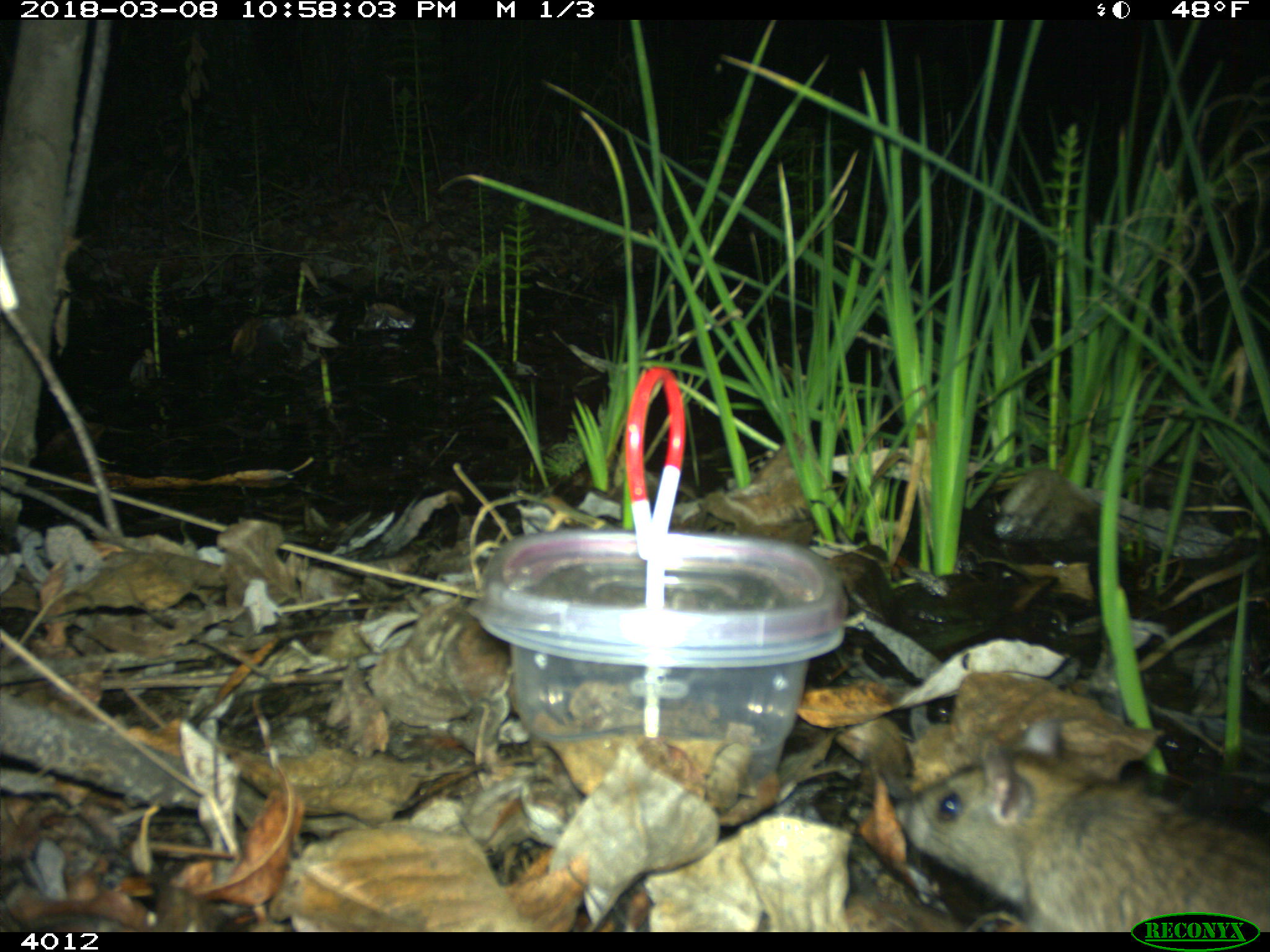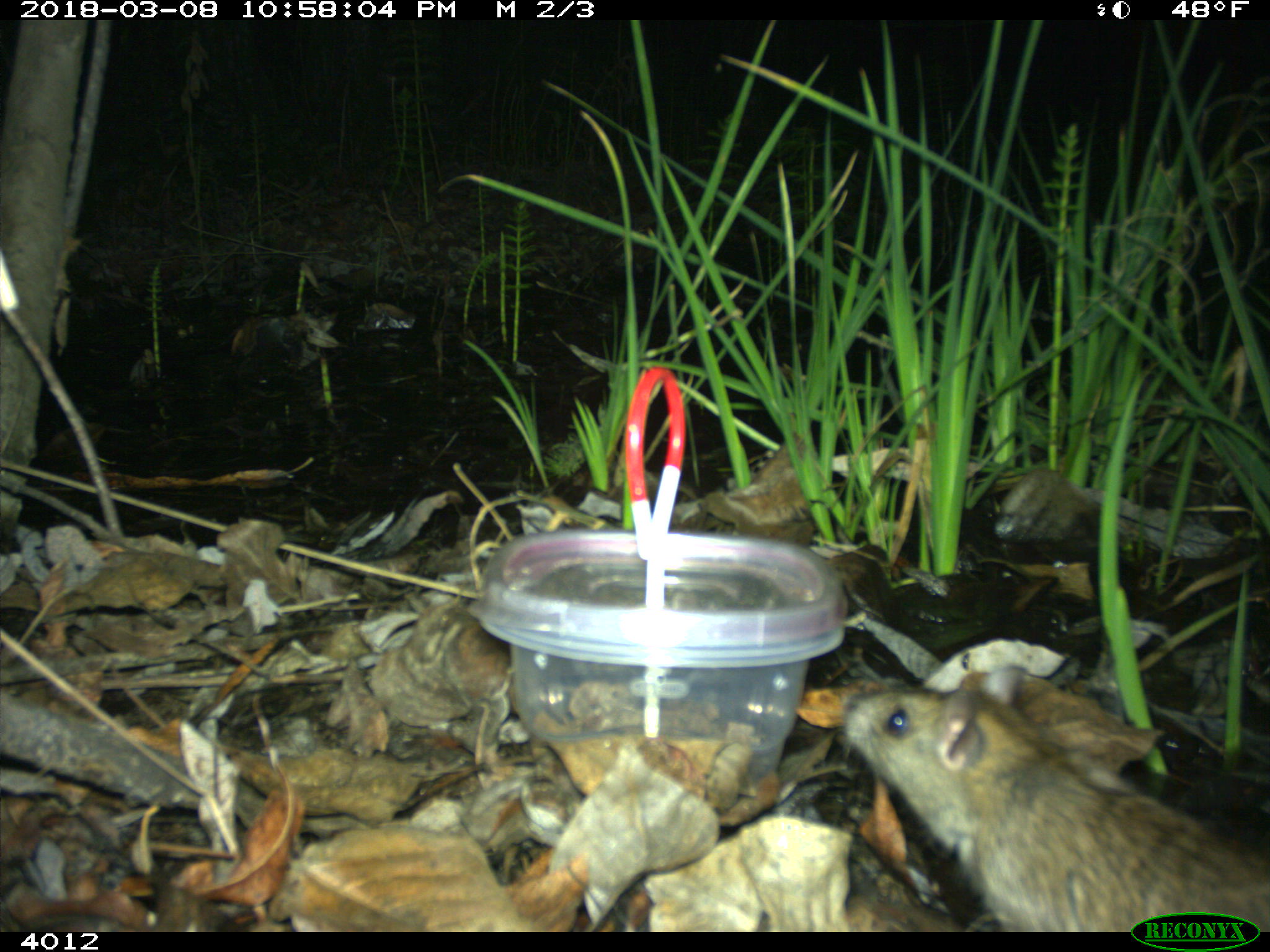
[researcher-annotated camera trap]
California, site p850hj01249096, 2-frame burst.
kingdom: Animalia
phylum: Chordata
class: Mammalia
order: Rodentia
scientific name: Rodentia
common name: rodent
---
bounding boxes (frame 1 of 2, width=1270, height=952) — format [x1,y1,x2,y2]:
rodent: [896,720,1269,932]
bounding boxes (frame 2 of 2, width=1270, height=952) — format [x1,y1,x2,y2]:
rodent: [844,664,1269,932]